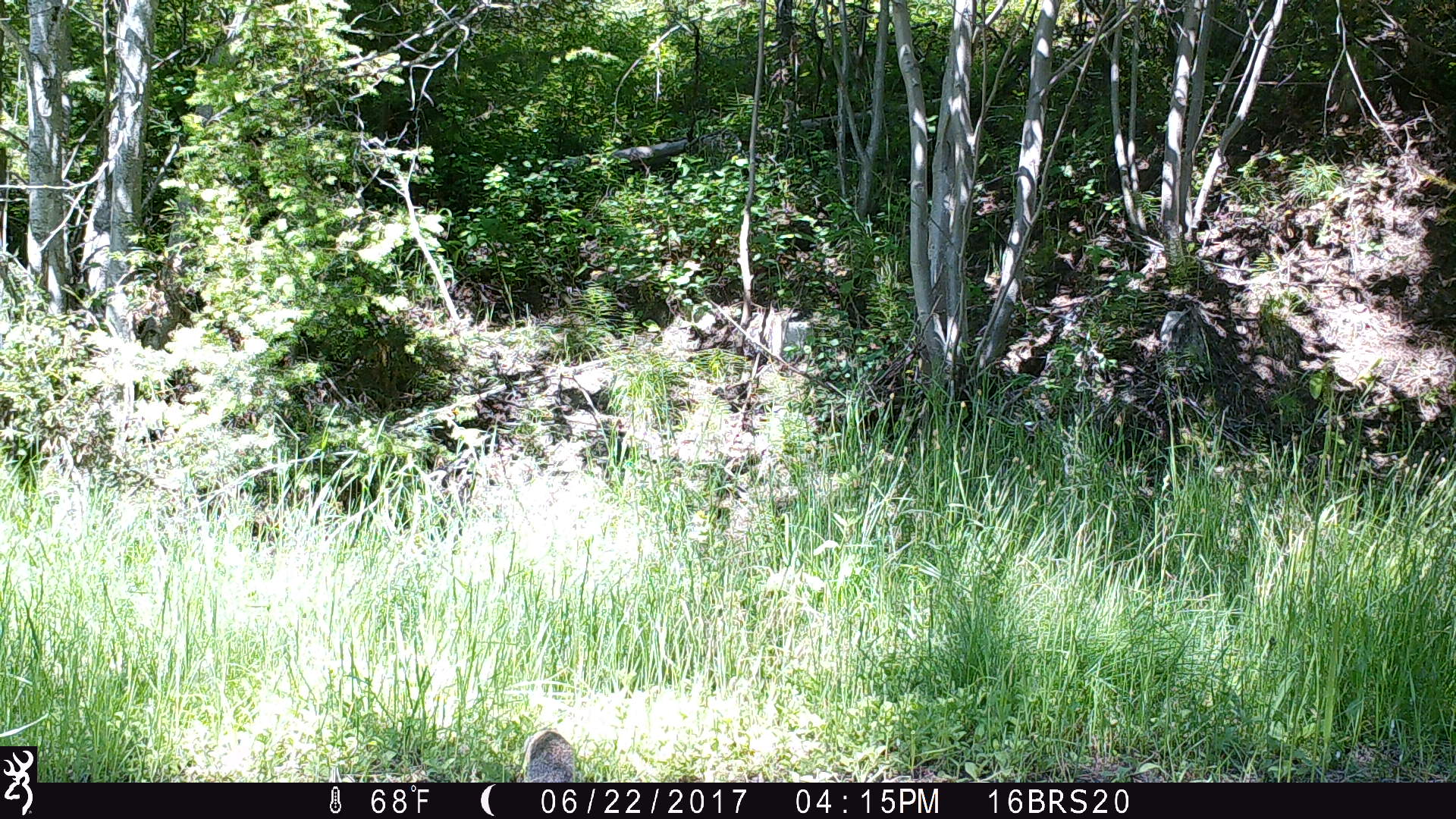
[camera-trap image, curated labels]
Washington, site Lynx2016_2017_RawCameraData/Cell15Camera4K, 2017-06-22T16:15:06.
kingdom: Animalia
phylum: Chordata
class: Mammalia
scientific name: Mammalia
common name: small mammal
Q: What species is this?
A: Small mammal (Mammalia).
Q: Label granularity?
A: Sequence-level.